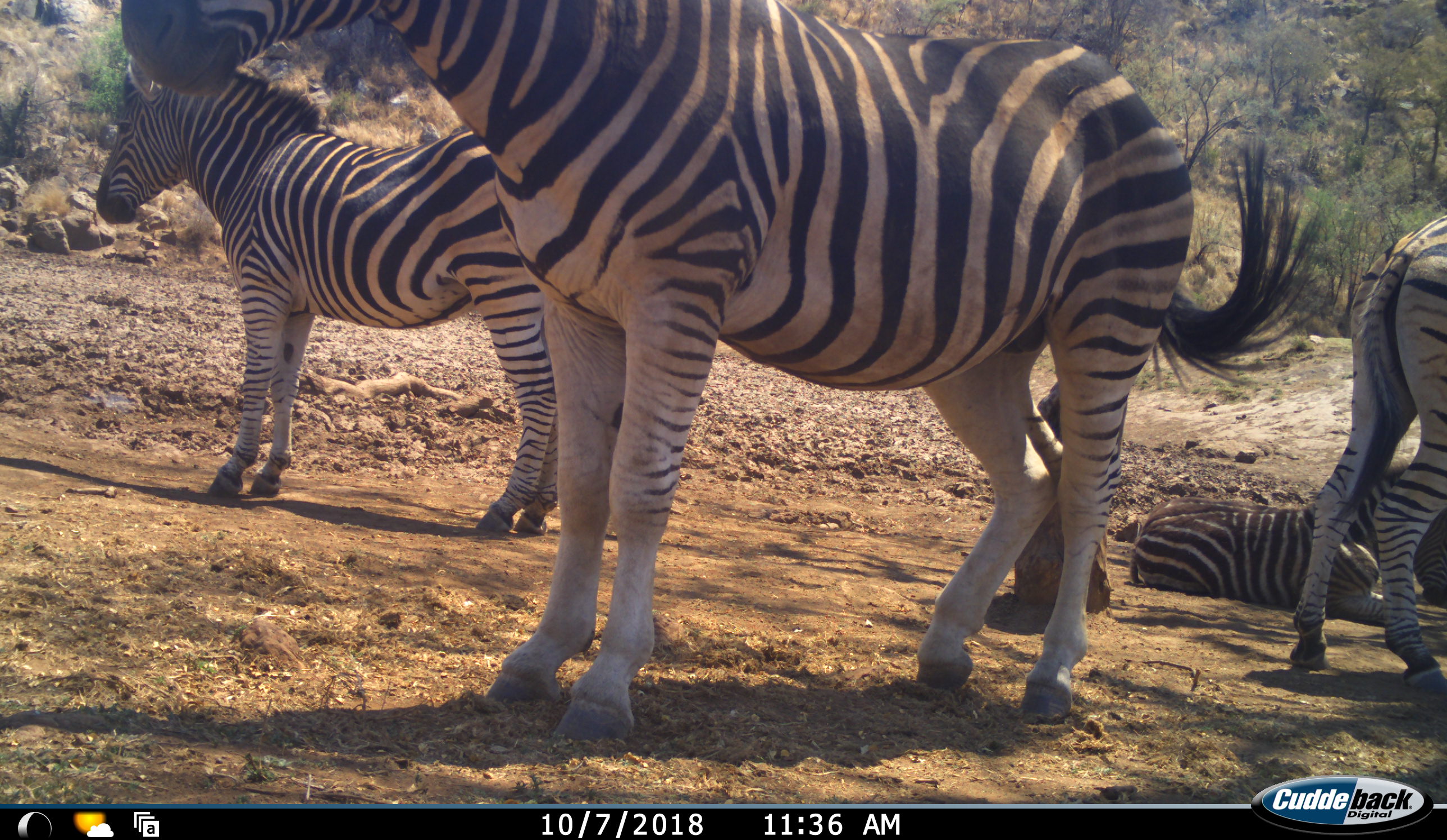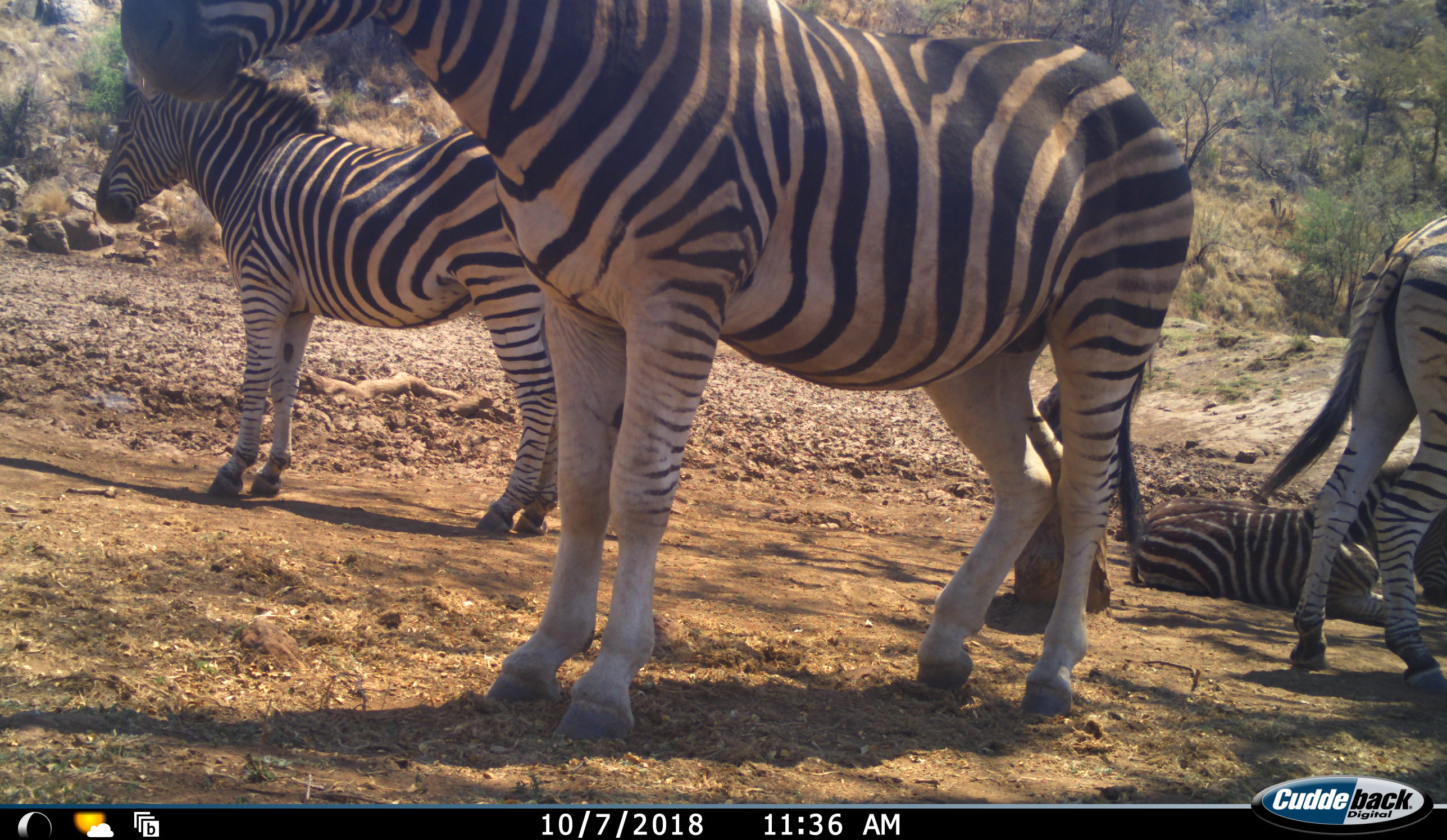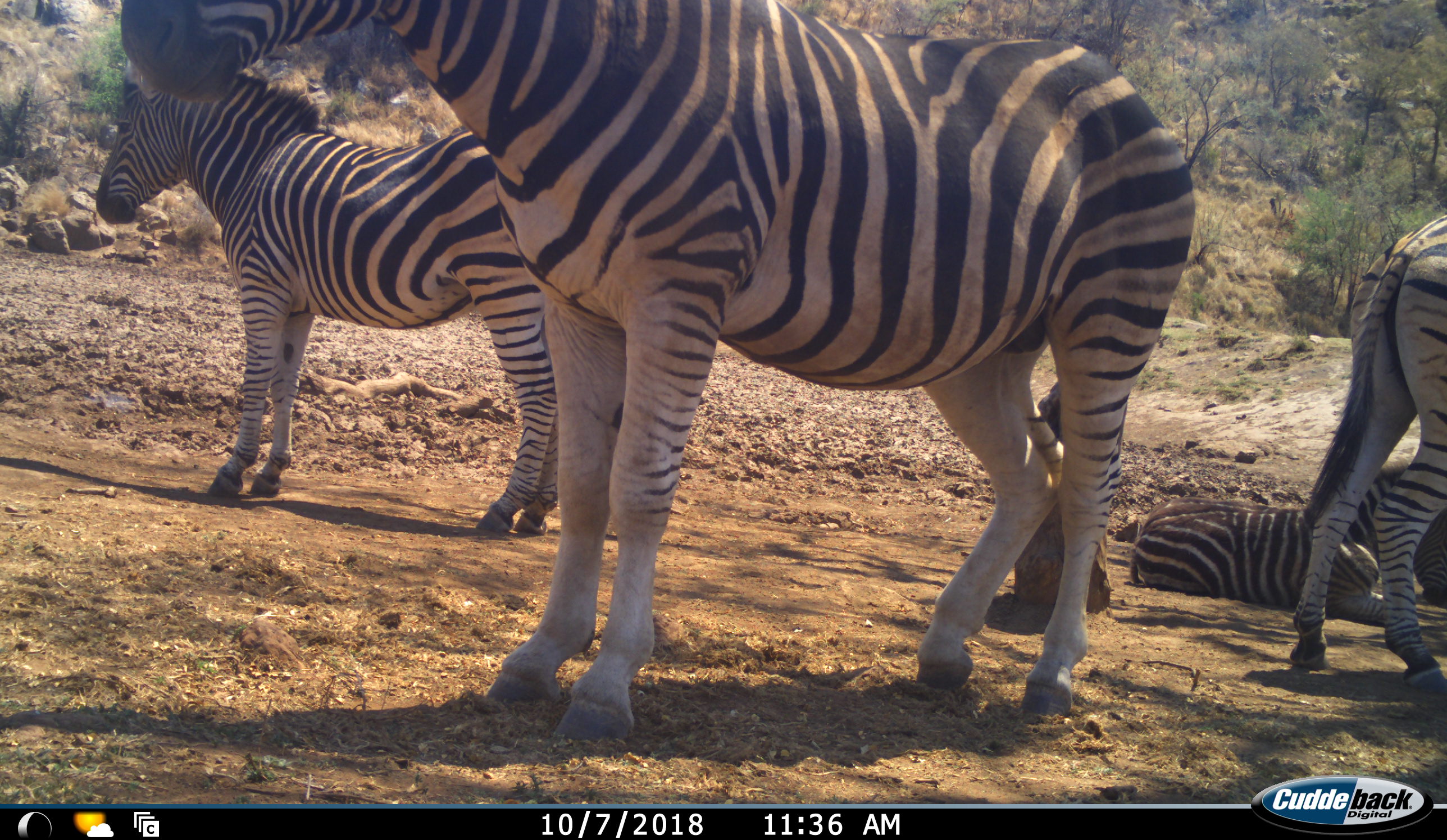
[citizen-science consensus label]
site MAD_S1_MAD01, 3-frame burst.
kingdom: Animalia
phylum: Chordata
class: Mammalia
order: Perissodactyla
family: Equidae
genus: Equus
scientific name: Equus quagga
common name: plains zebra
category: zebraplains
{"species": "zebraplains (plains zebra) (Equus quagga)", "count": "4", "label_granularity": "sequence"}